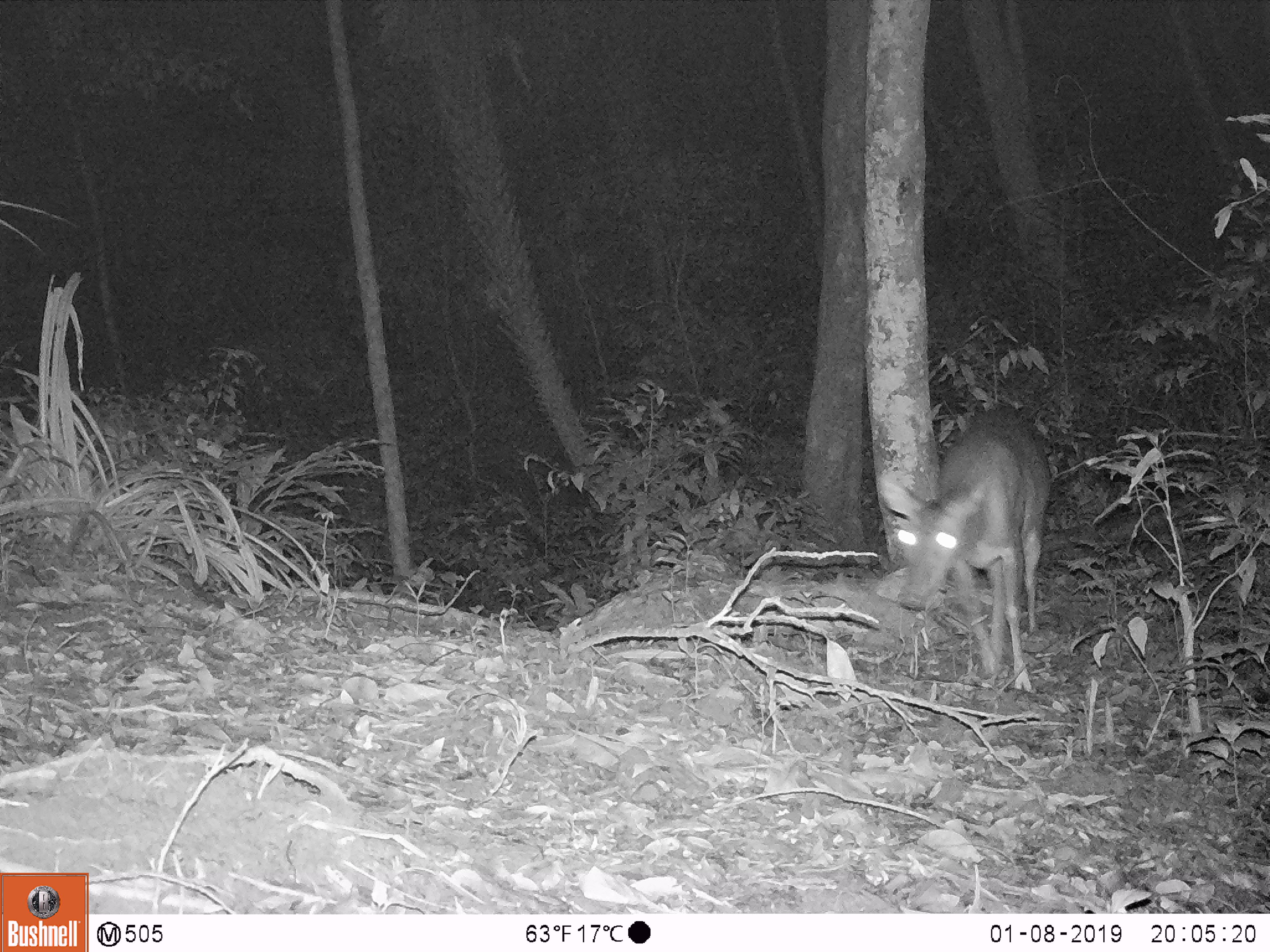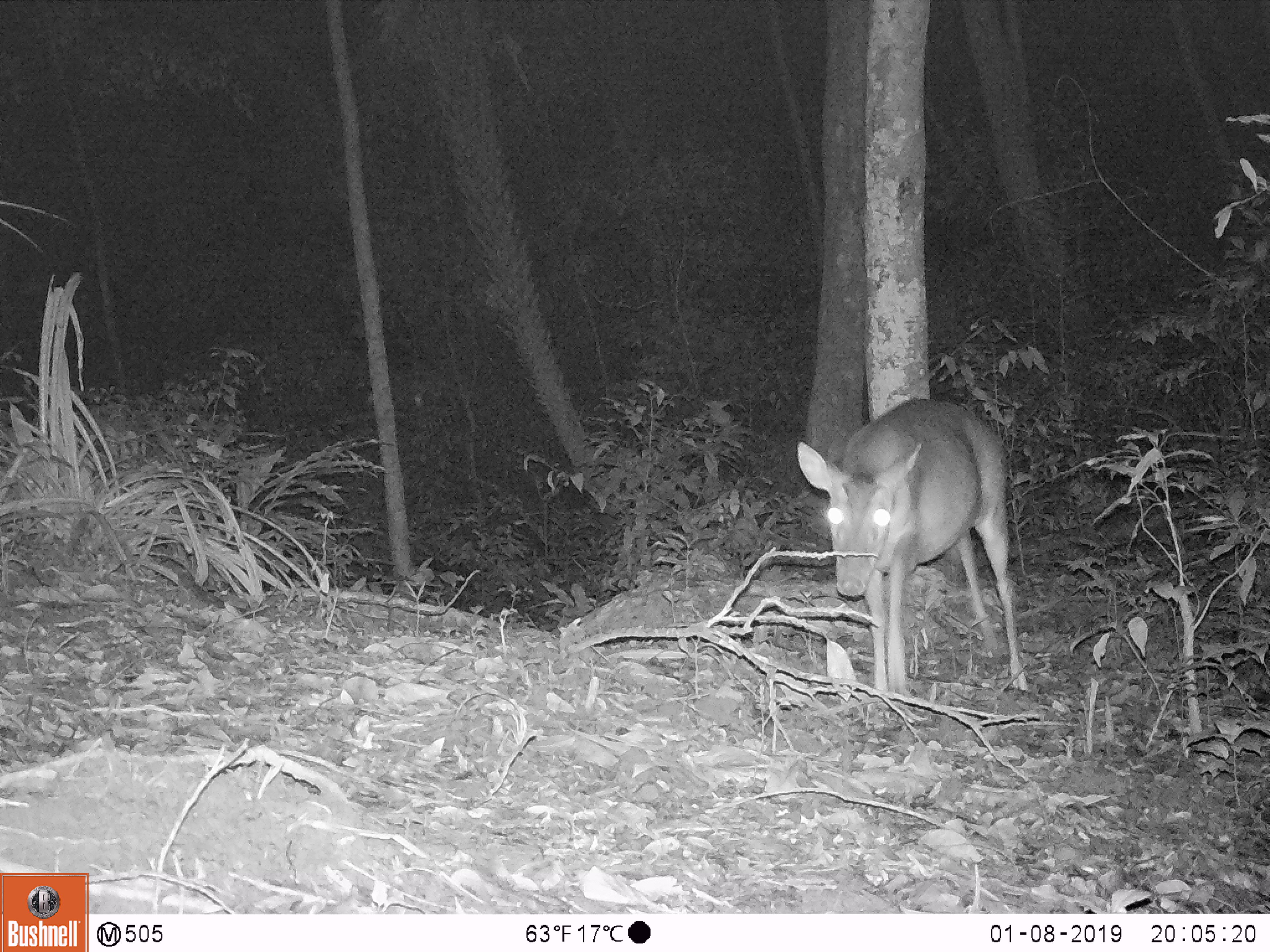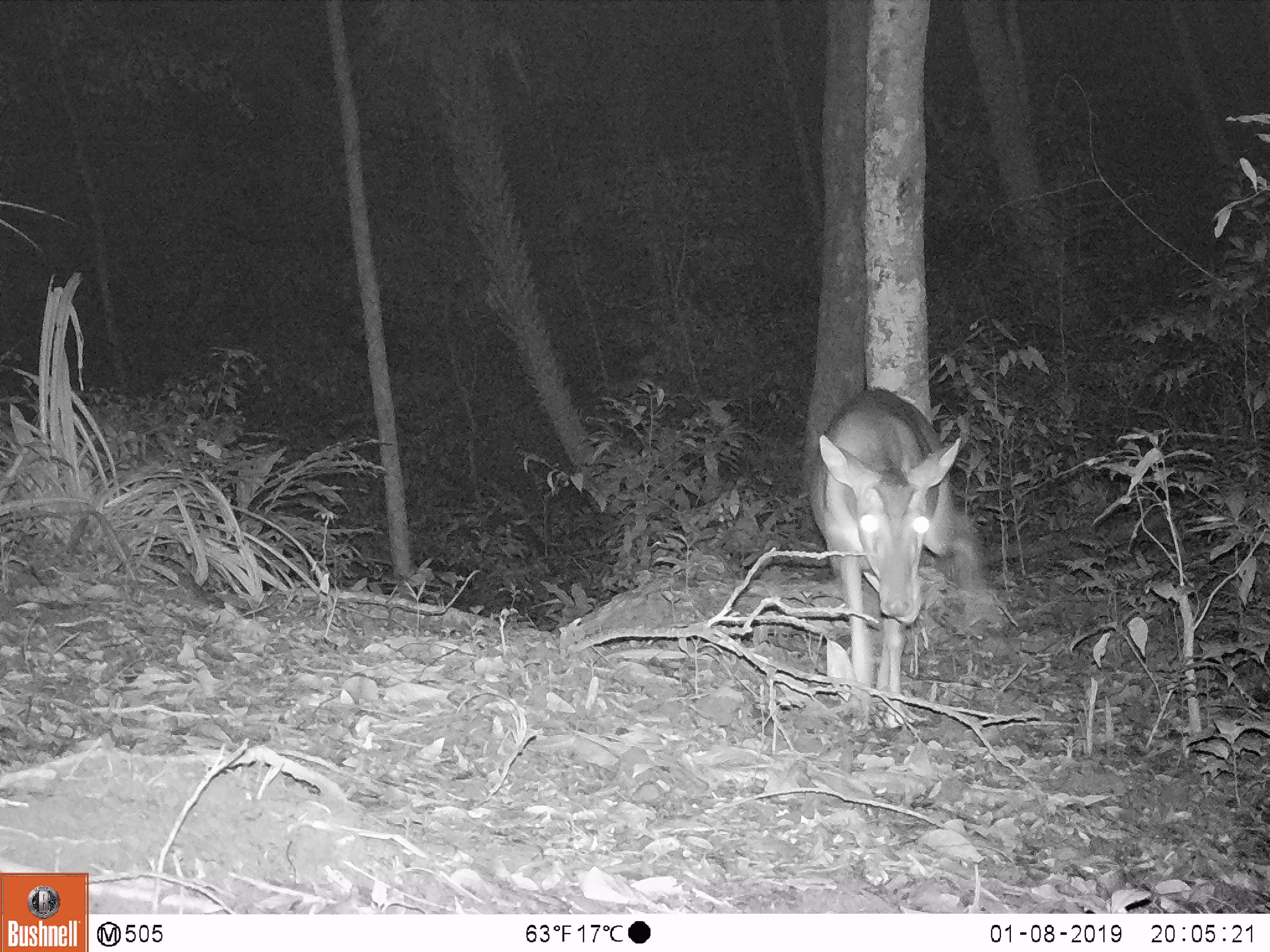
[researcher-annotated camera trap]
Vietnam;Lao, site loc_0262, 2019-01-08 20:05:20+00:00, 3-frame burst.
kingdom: Animalia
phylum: Chordata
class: Mammalia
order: Artiodactyla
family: Cervidae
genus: Muntiacus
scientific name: Muntiacus vuquangensis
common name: large-antlered muntjac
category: large antlered muntjac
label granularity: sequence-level